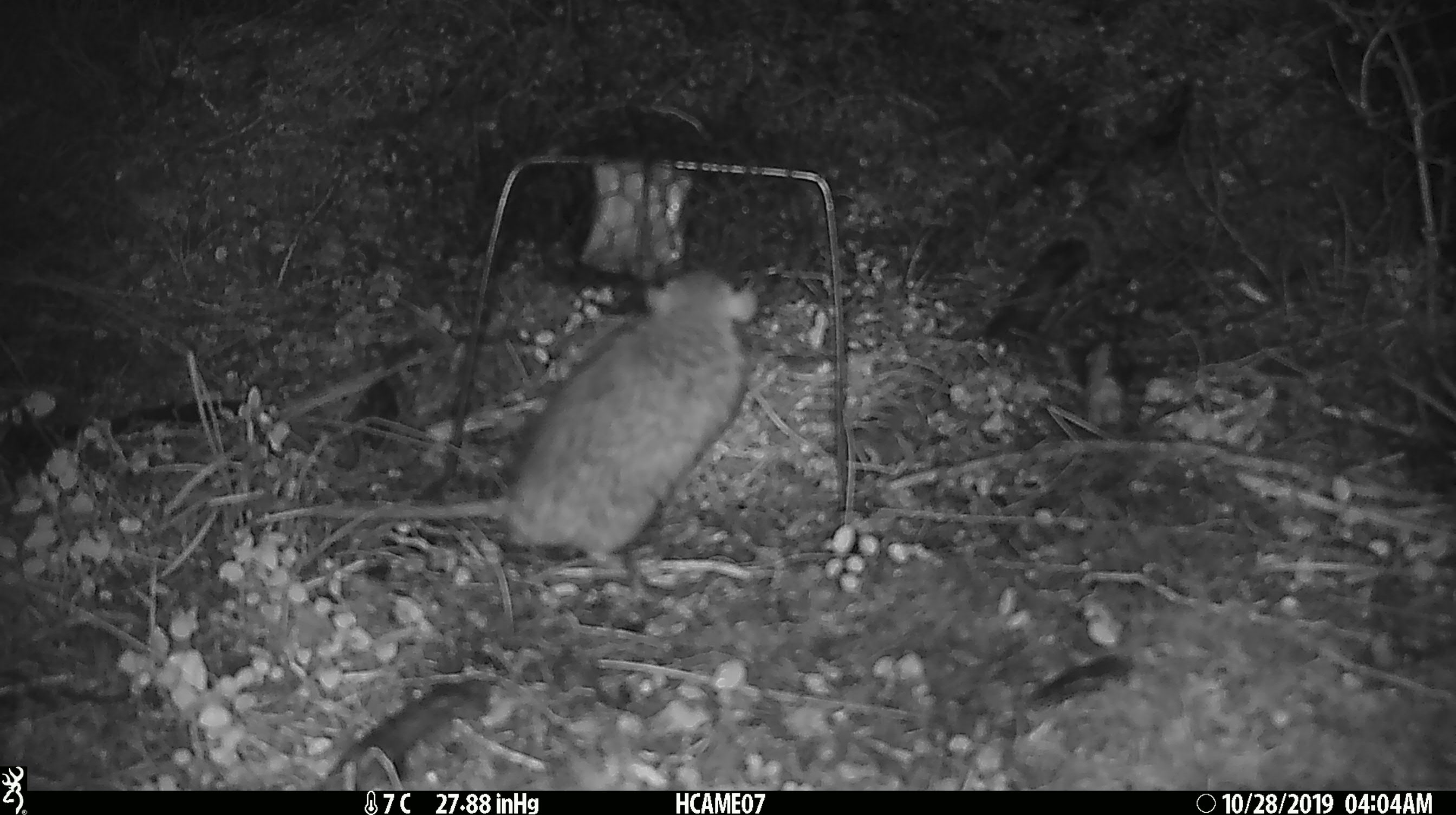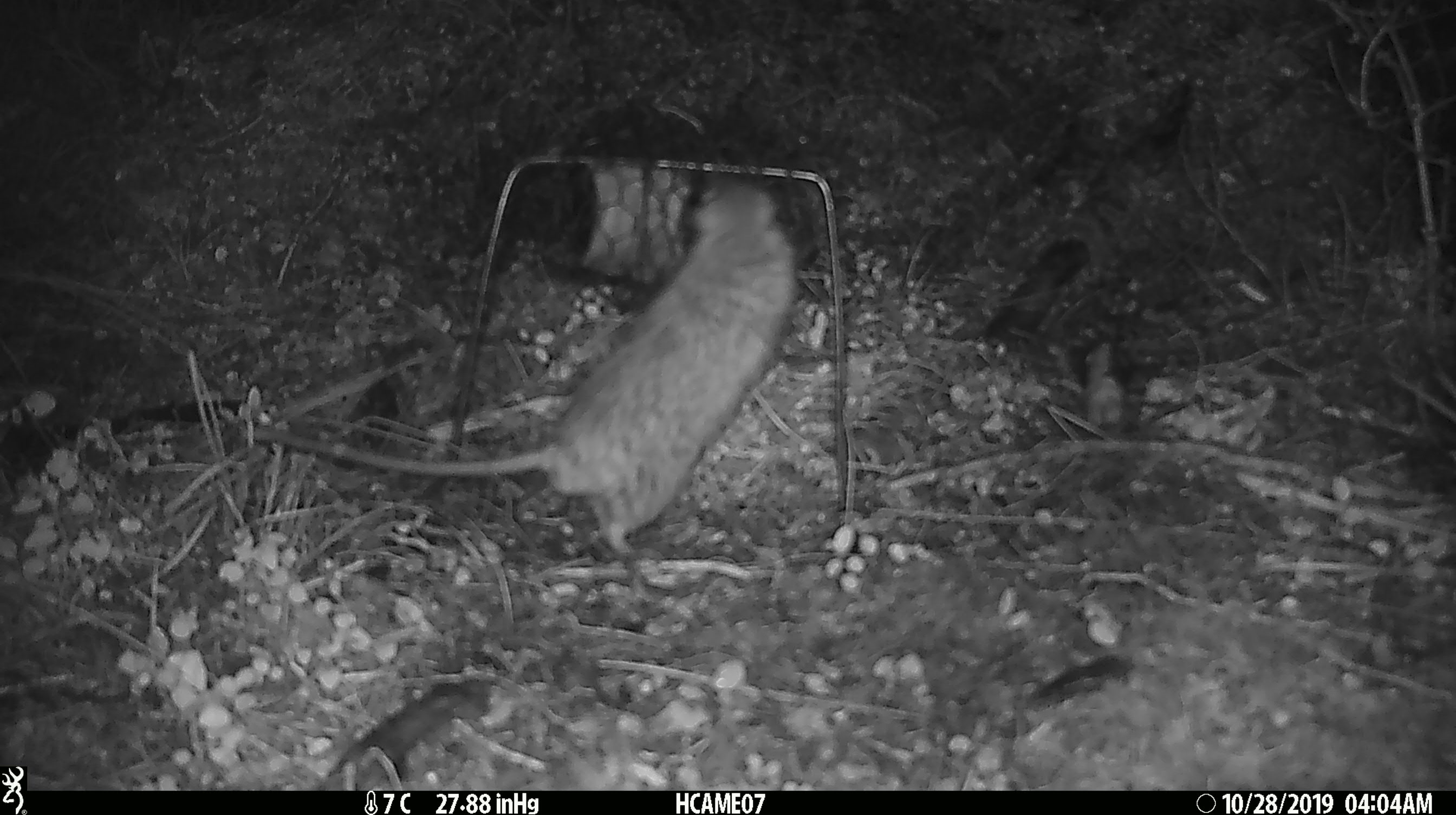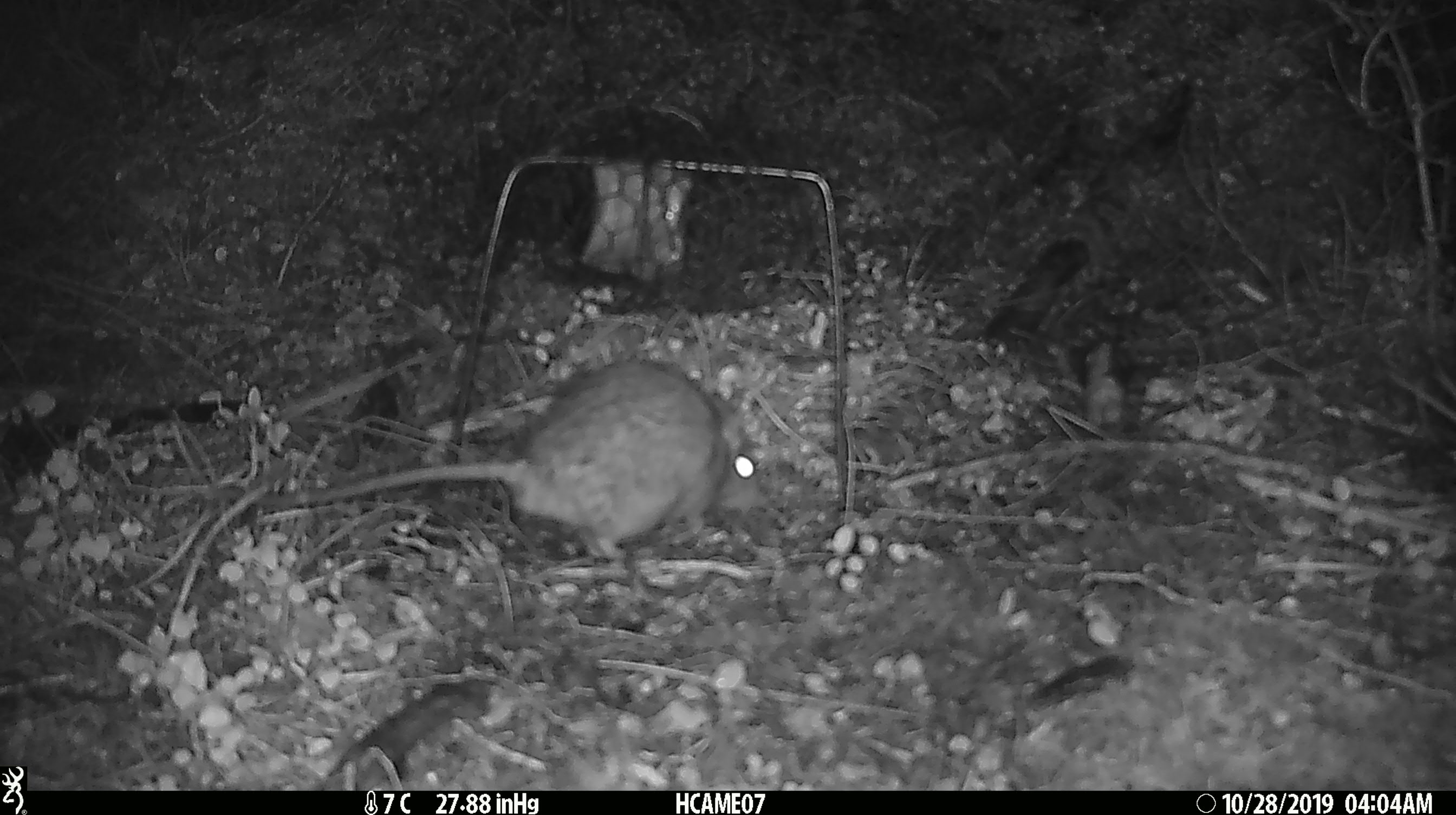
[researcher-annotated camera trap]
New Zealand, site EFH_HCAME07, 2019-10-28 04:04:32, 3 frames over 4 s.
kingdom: Animalia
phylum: Chordata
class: Mammalia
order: Rodentia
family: Muridae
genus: Rattus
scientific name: Rattus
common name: rat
Rat (Rattus).